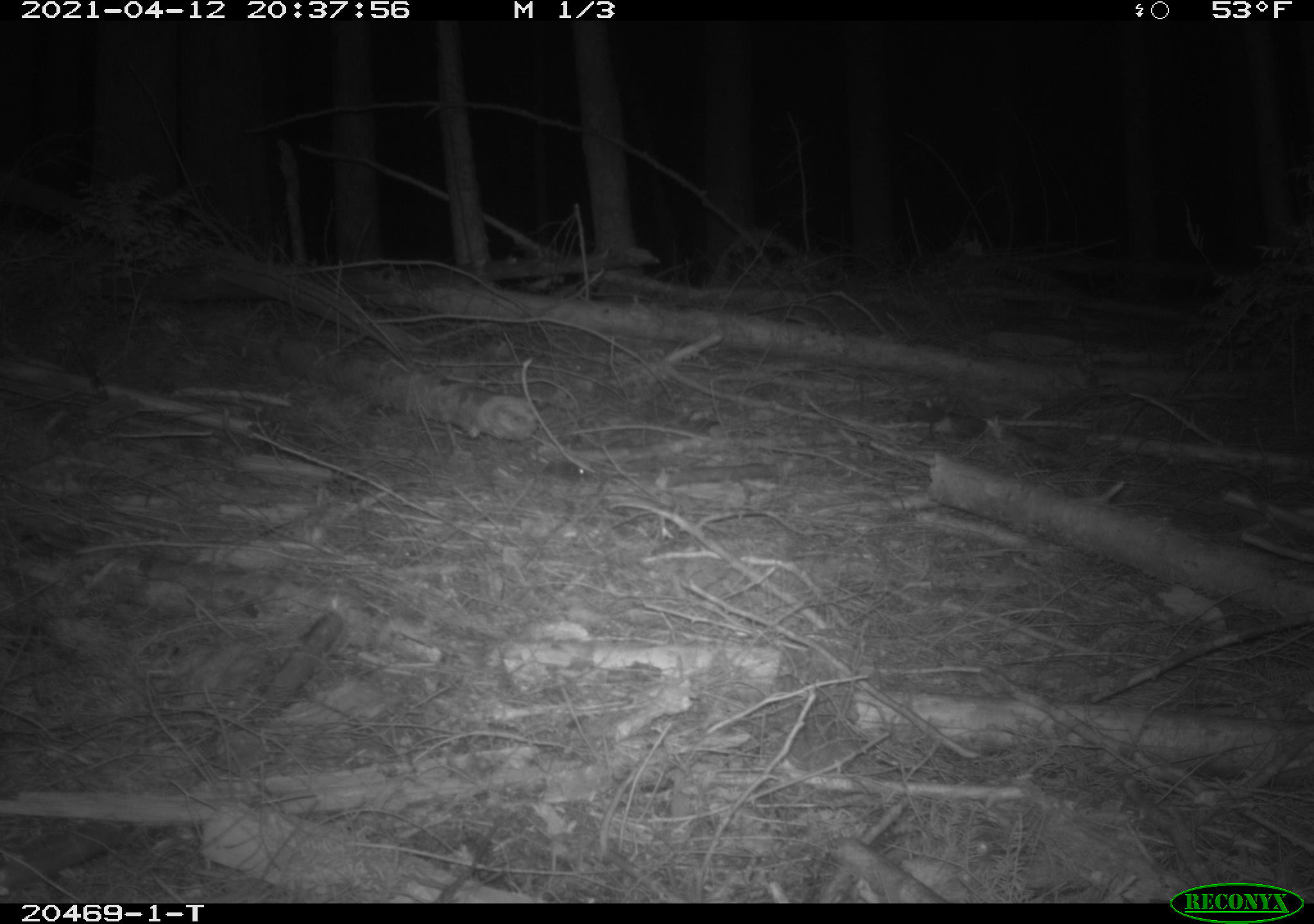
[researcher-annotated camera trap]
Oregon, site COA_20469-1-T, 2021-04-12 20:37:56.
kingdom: Animalia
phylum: Chordata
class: Mammalia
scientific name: Mammalia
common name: small mammal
Small mammal (Mammalia).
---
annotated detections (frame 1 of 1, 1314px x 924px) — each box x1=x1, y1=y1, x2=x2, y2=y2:
small mammal: x1=501, y1=433, x2=606, y2=503